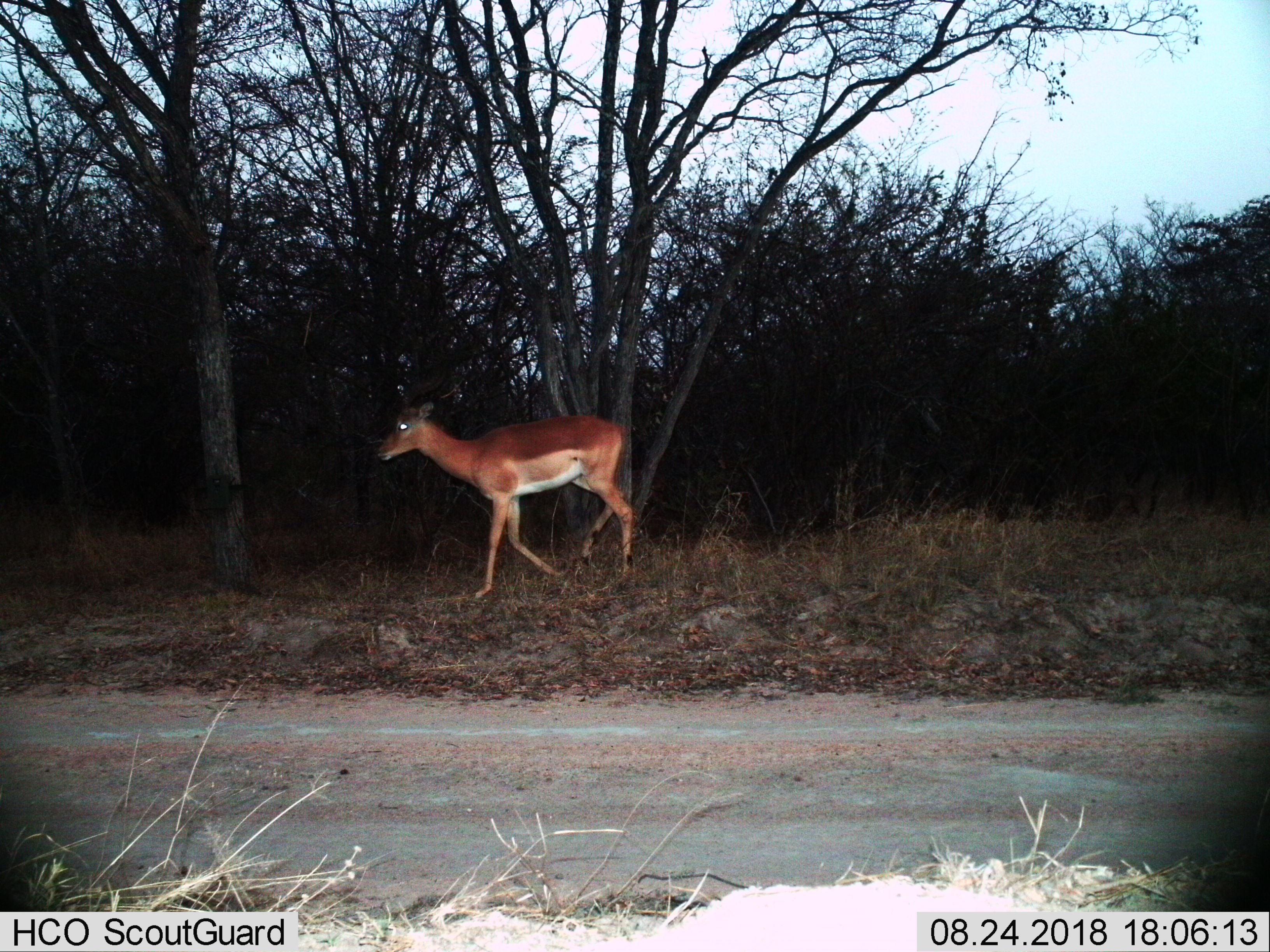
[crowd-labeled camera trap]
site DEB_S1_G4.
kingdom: Animalia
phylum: Chordata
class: Mammalia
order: Artiodactyla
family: Bovidae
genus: Aepyceros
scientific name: Aepyceros melampus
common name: impala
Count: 1.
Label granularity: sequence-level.